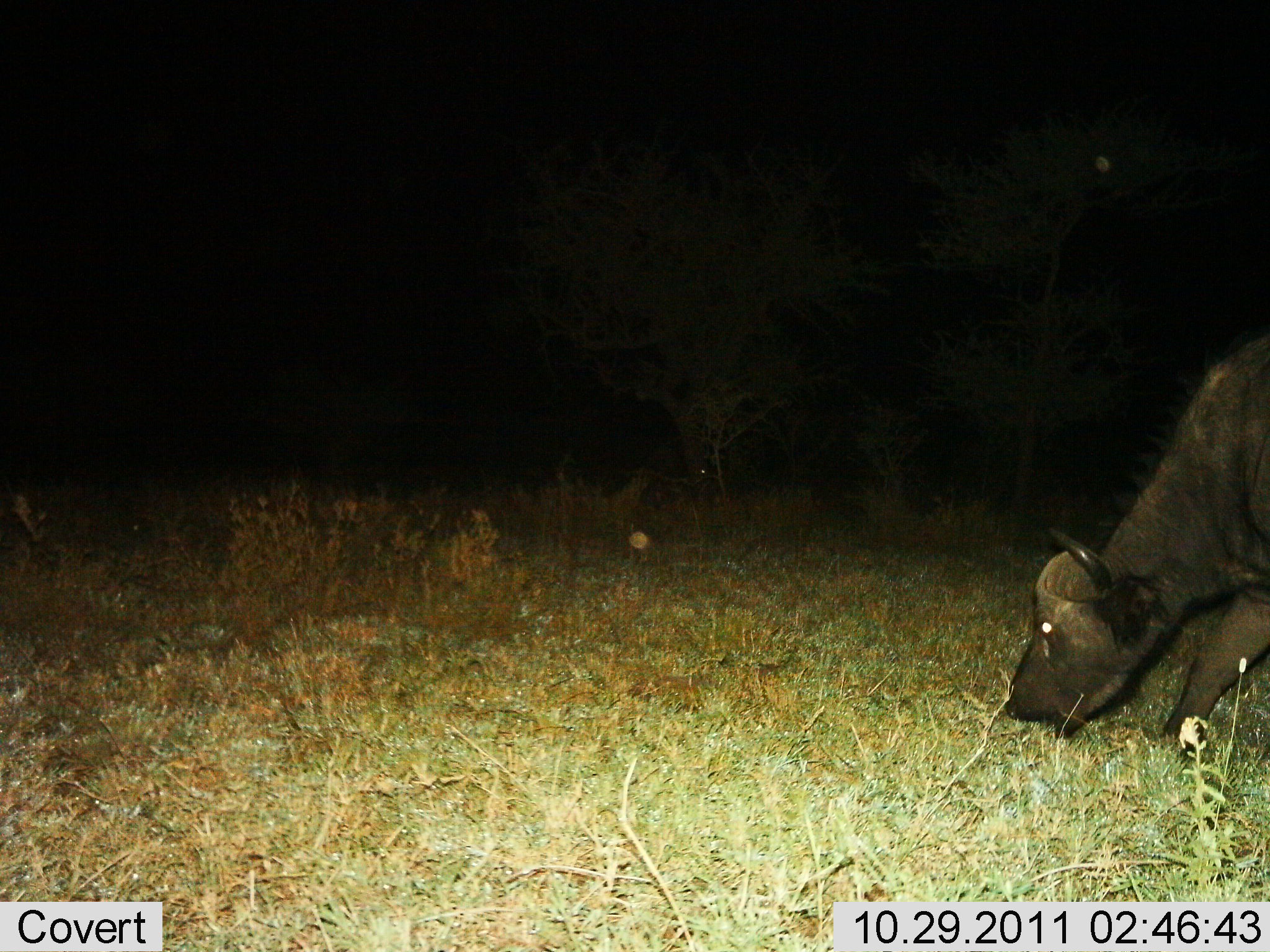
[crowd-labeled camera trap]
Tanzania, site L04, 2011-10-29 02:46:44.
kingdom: Animalia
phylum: Chordata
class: Mammalia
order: Artiodactyla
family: Bovidae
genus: Syncerus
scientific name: Syncerus caffer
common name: cape buffalo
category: buffalo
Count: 1.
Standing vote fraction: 20%.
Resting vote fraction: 10%.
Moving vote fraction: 10%.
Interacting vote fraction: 0%.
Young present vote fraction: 0%.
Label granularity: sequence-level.